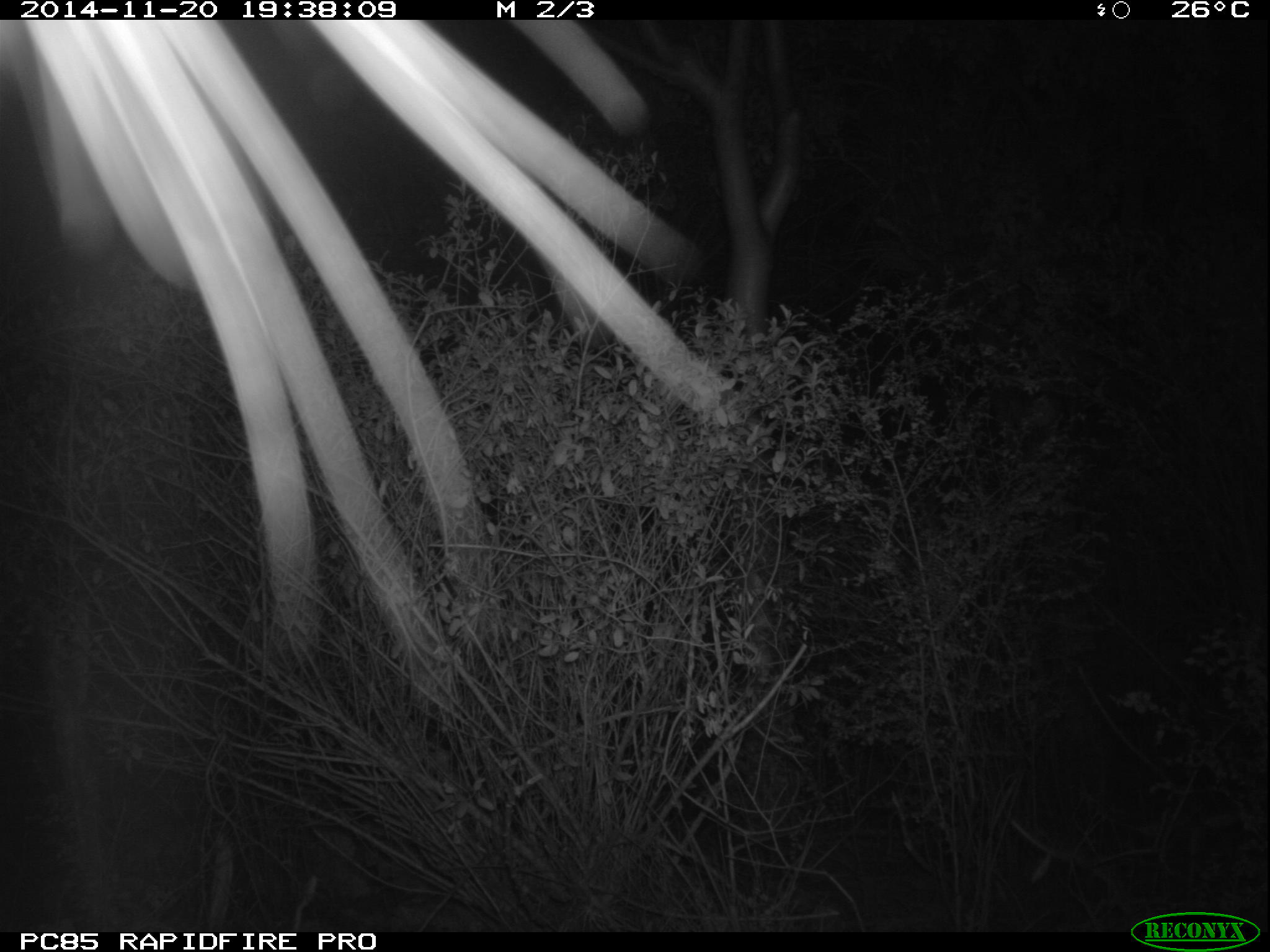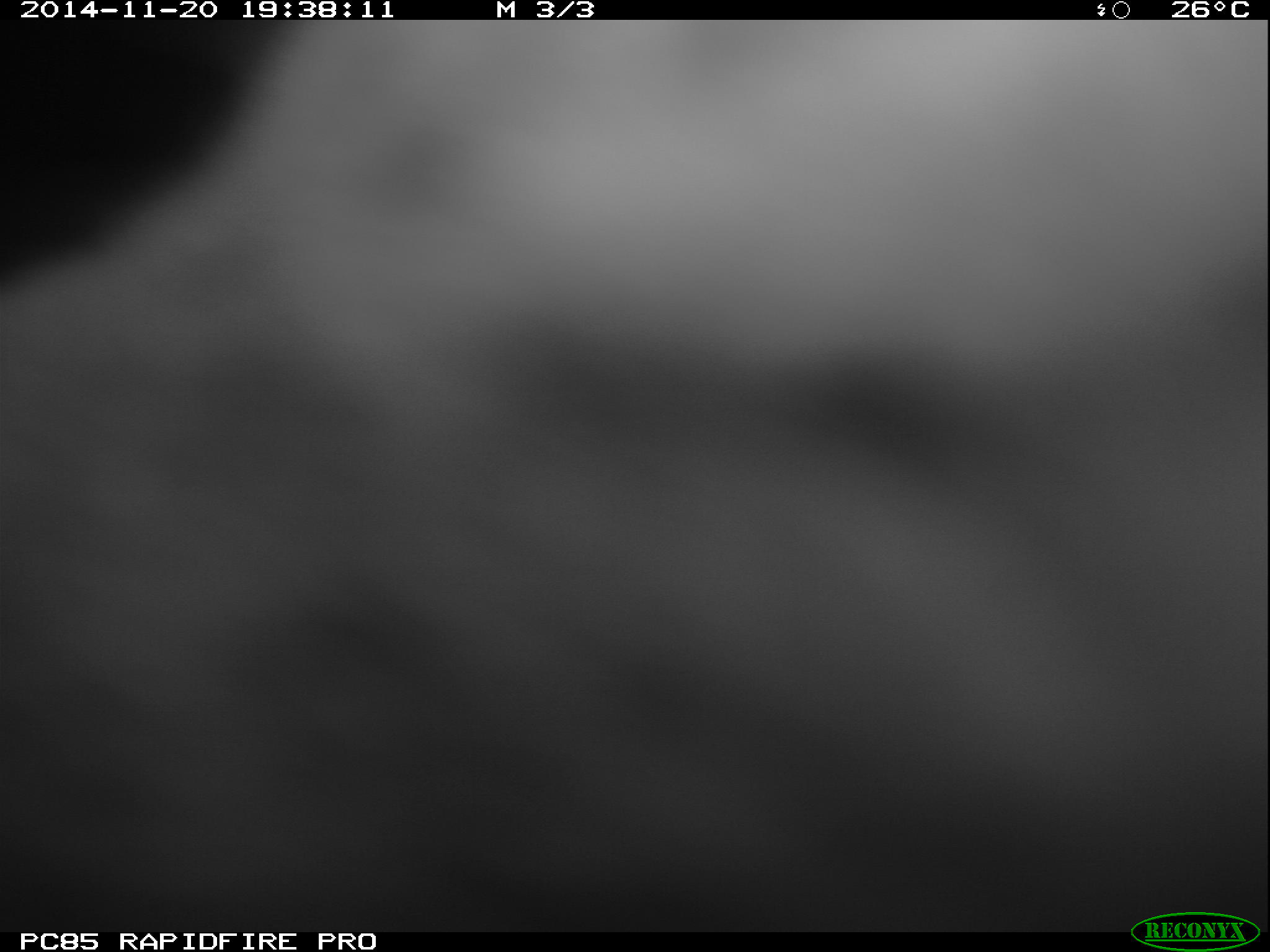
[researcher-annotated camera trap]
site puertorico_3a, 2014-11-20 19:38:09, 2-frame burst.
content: unidentified animal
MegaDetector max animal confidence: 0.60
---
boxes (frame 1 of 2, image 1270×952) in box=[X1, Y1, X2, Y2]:
unknown: box=[0, 21, 735, 720]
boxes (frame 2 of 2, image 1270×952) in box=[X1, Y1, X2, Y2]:
unknown: box=[4, 24, 1264, 901]